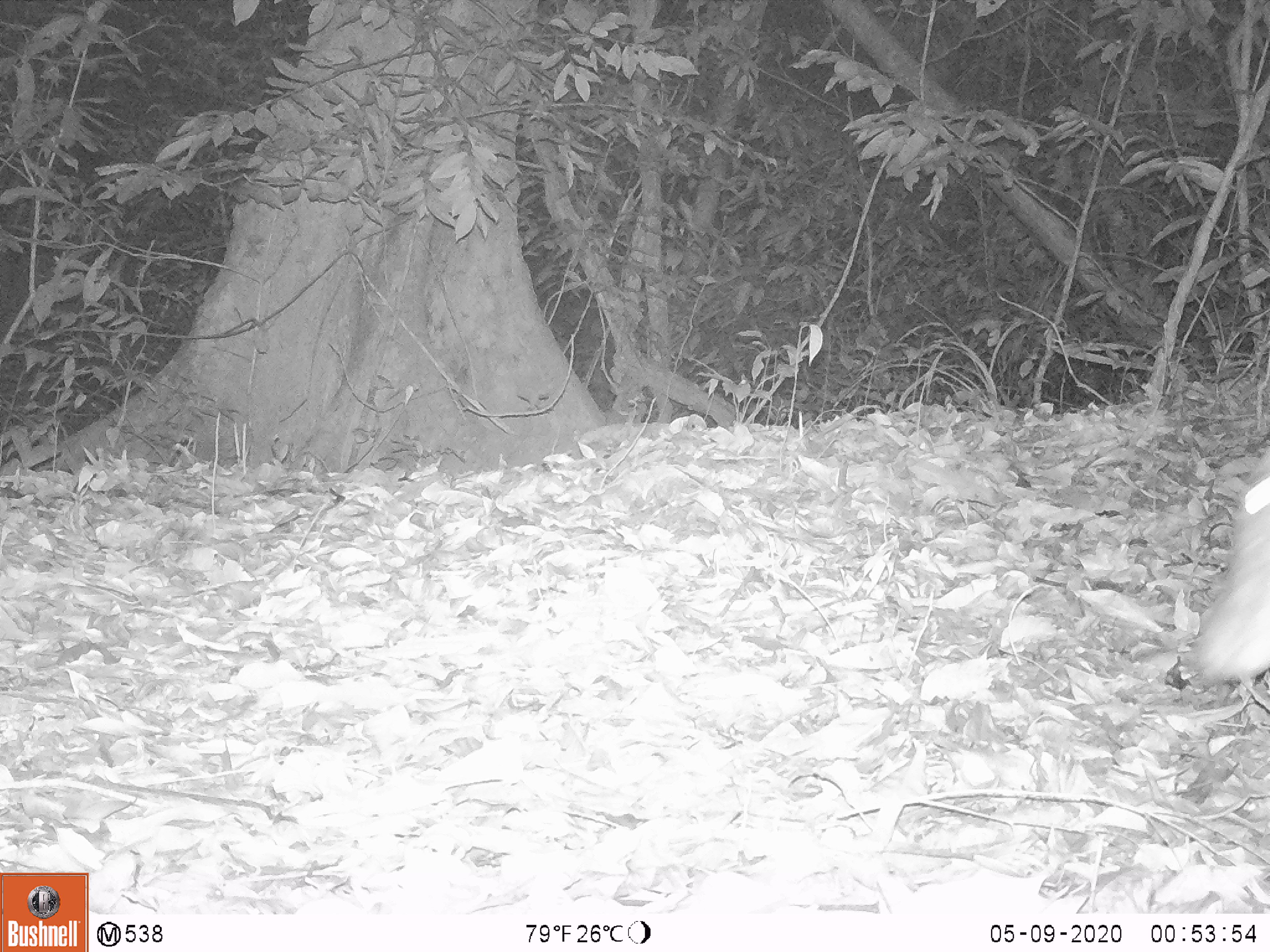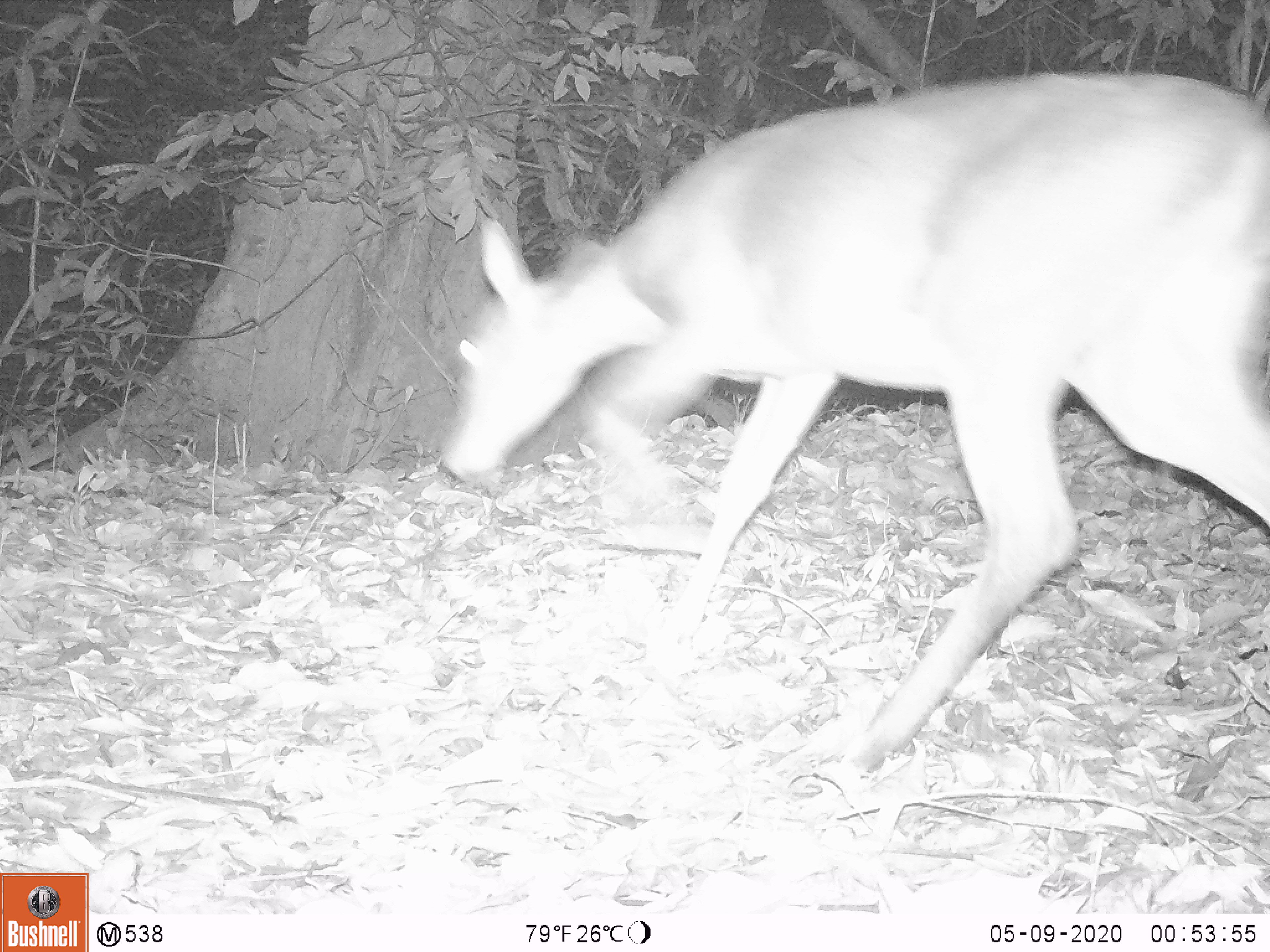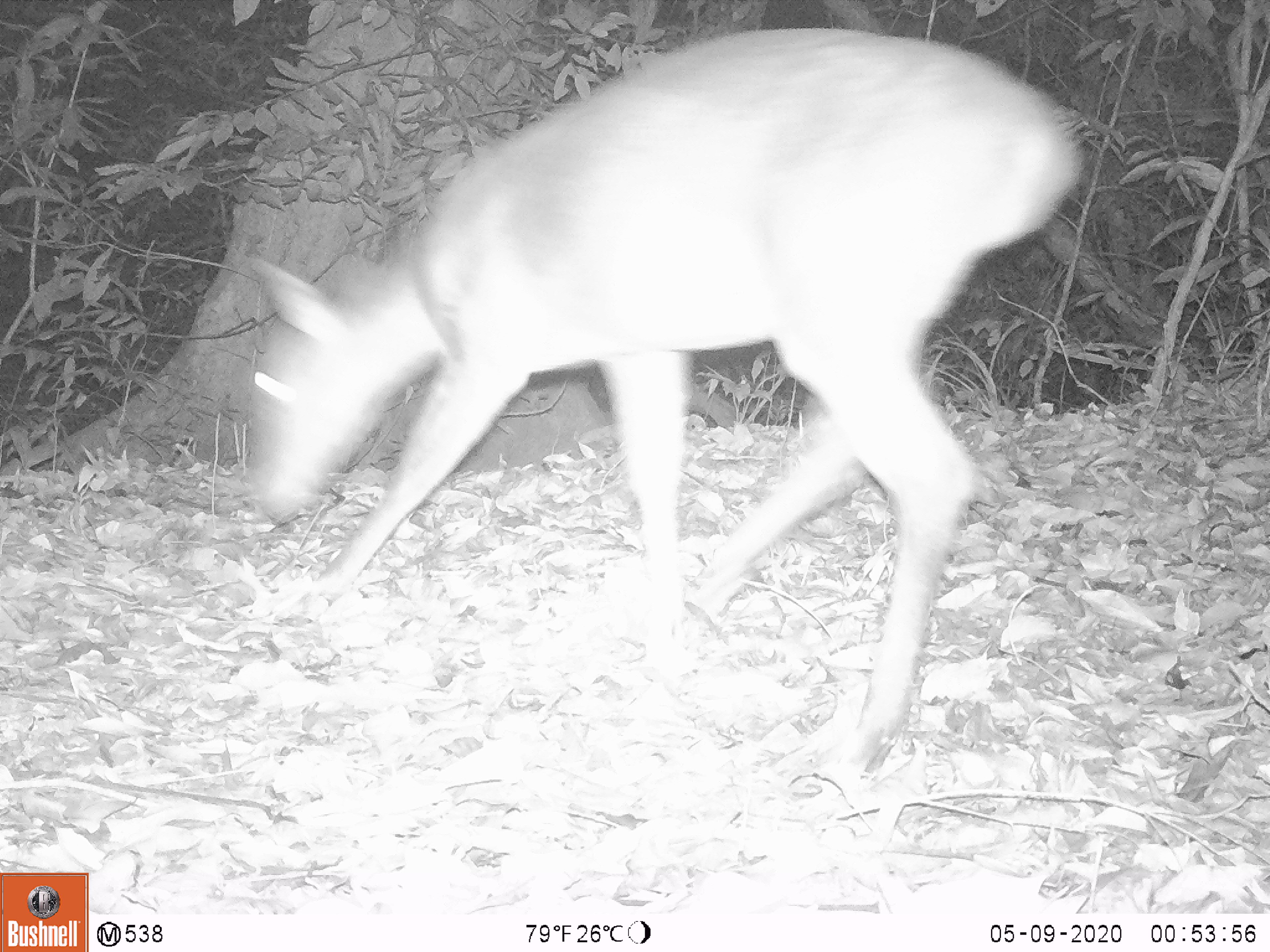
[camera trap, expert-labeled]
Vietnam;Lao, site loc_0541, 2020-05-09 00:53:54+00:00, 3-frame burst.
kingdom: Animalia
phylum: Chordata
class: Mammalia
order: Artiodactyla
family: Cervidae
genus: Muntiacus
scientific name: Muntiacus vuquangensis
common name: large-antlered muntjac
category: large antlered muntjac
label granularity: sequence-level